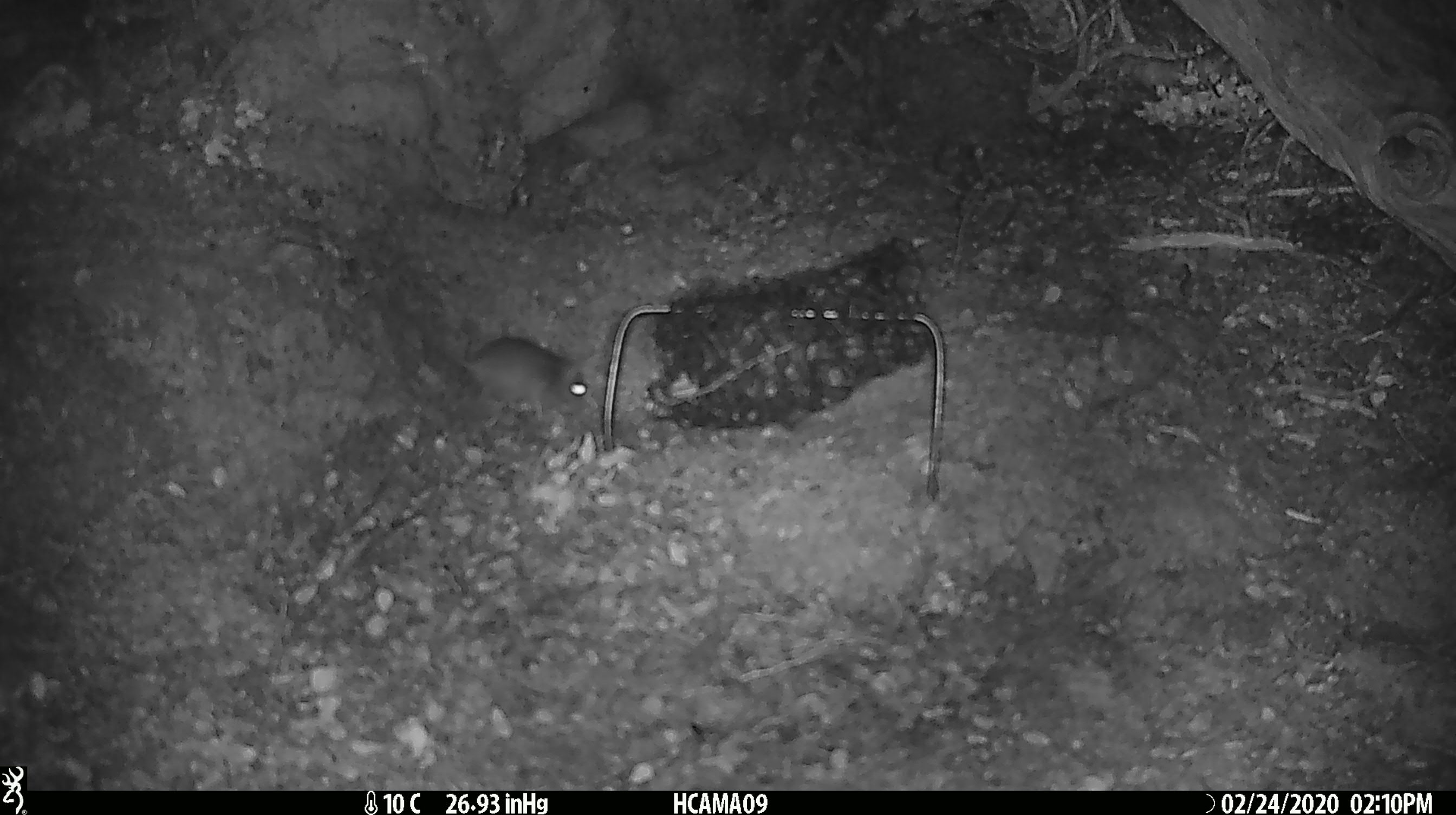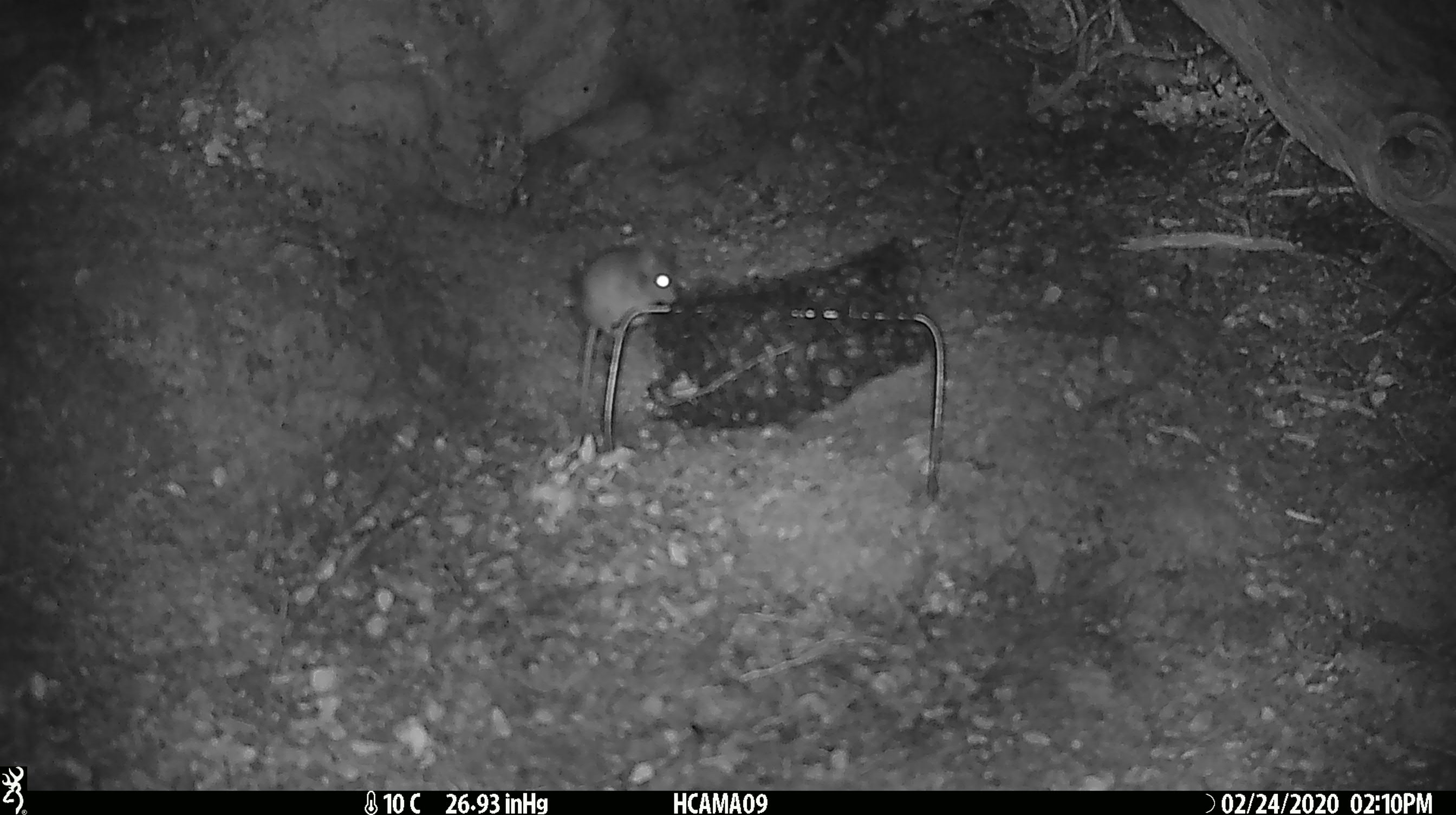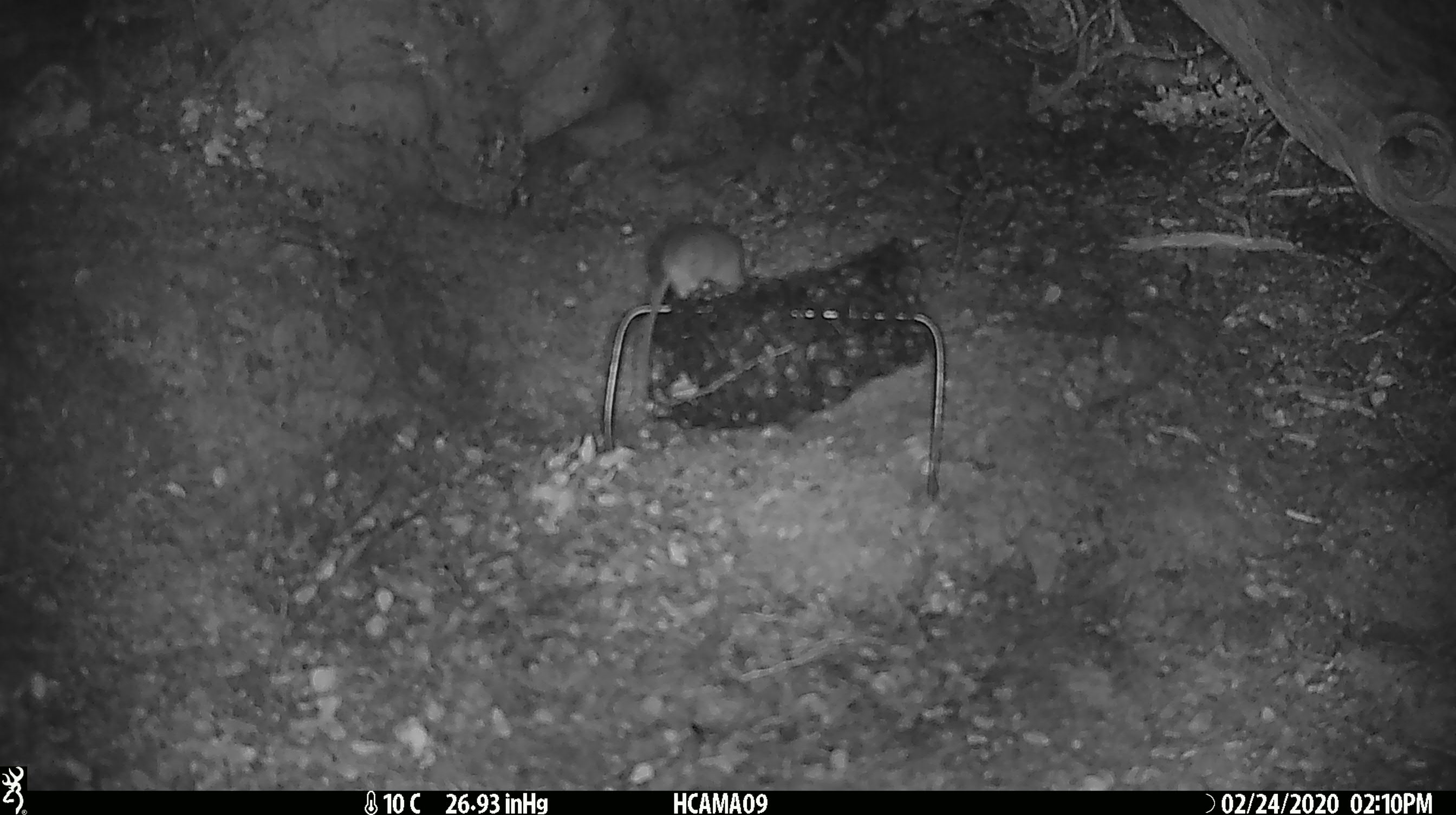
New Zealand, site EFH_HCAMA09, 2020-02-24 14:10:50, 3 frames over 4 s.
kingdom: Animalia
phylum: Chordata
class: Mammalia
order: Rodentia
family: Muridae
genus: Mus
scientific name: Mus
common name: mouse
Mouse (Mus).